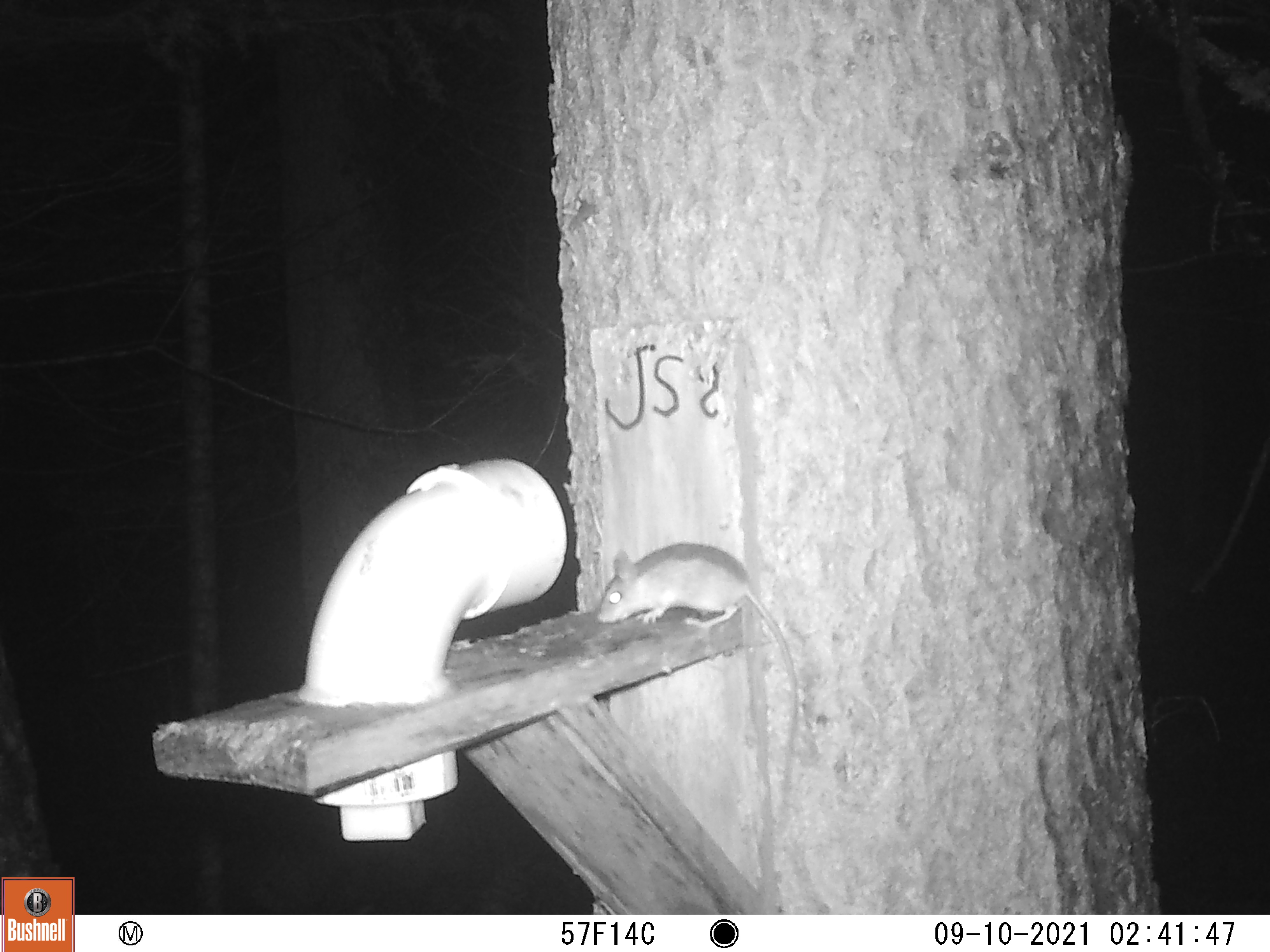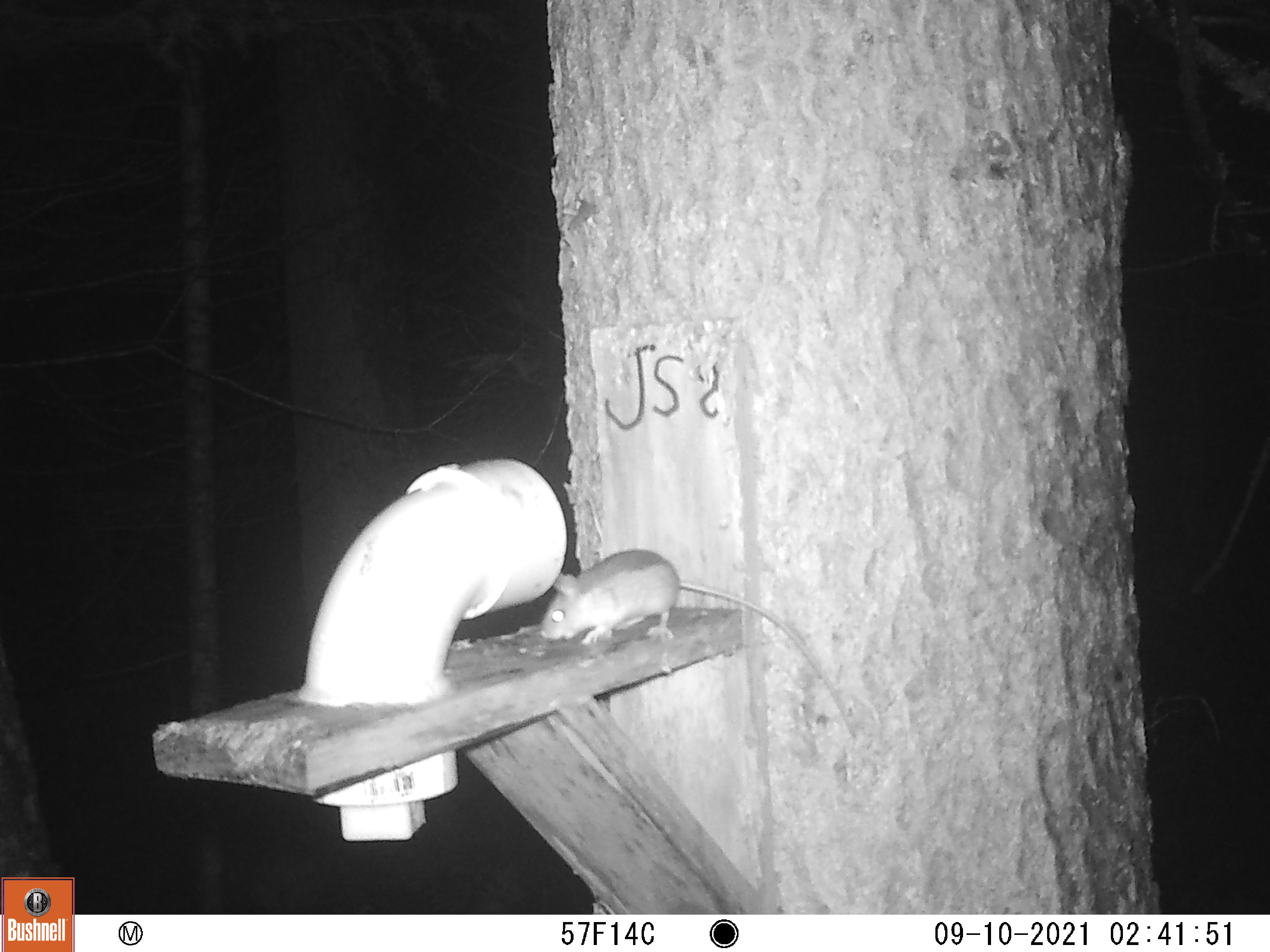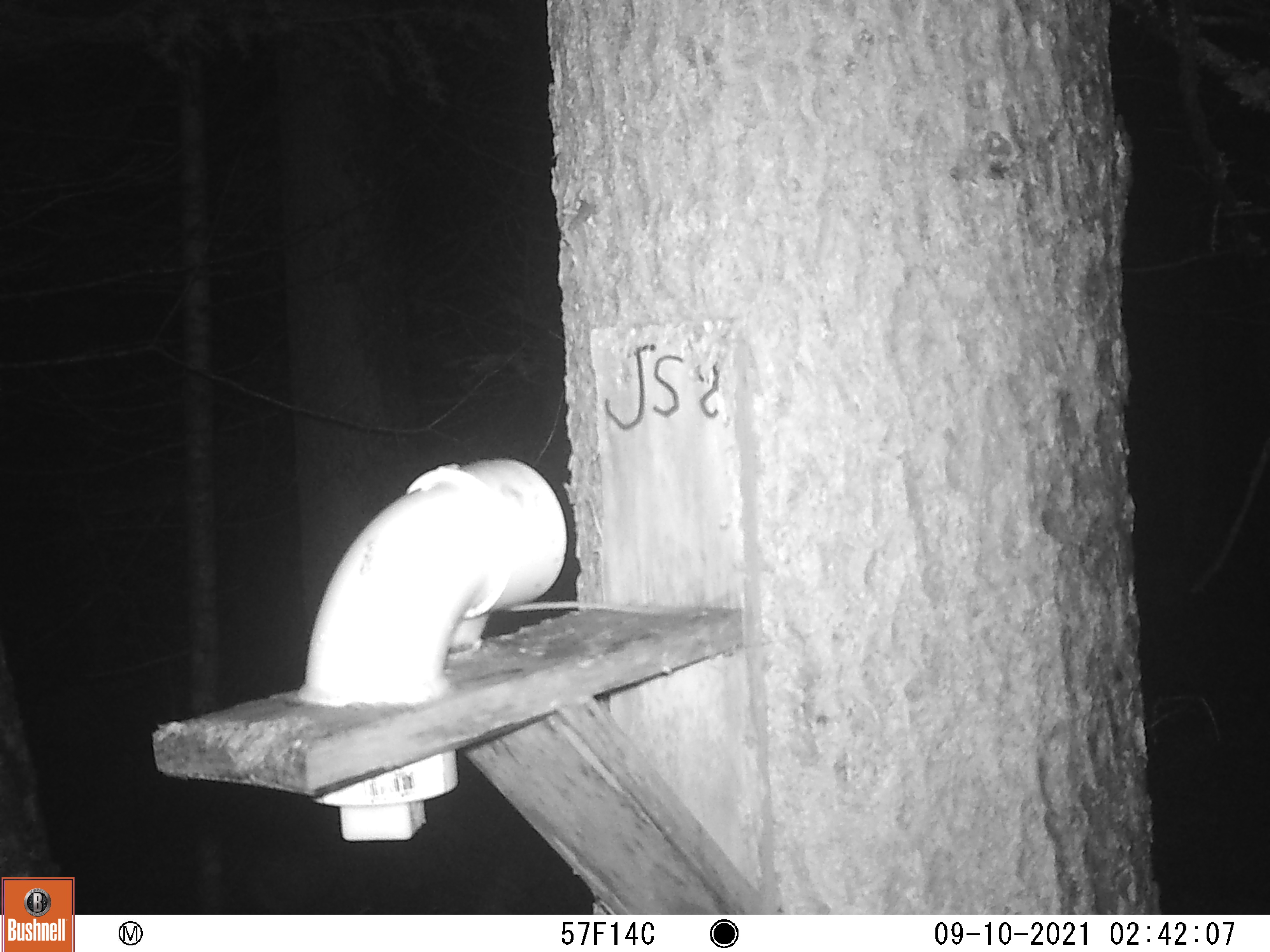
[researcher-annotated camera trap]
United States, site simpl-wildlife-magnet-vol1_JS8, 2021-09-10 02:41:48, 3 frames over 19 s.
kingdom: Animalia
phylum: Chordata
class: Mammalia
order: Rodentia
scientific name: Rodentia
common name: mouse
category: mouse sp.